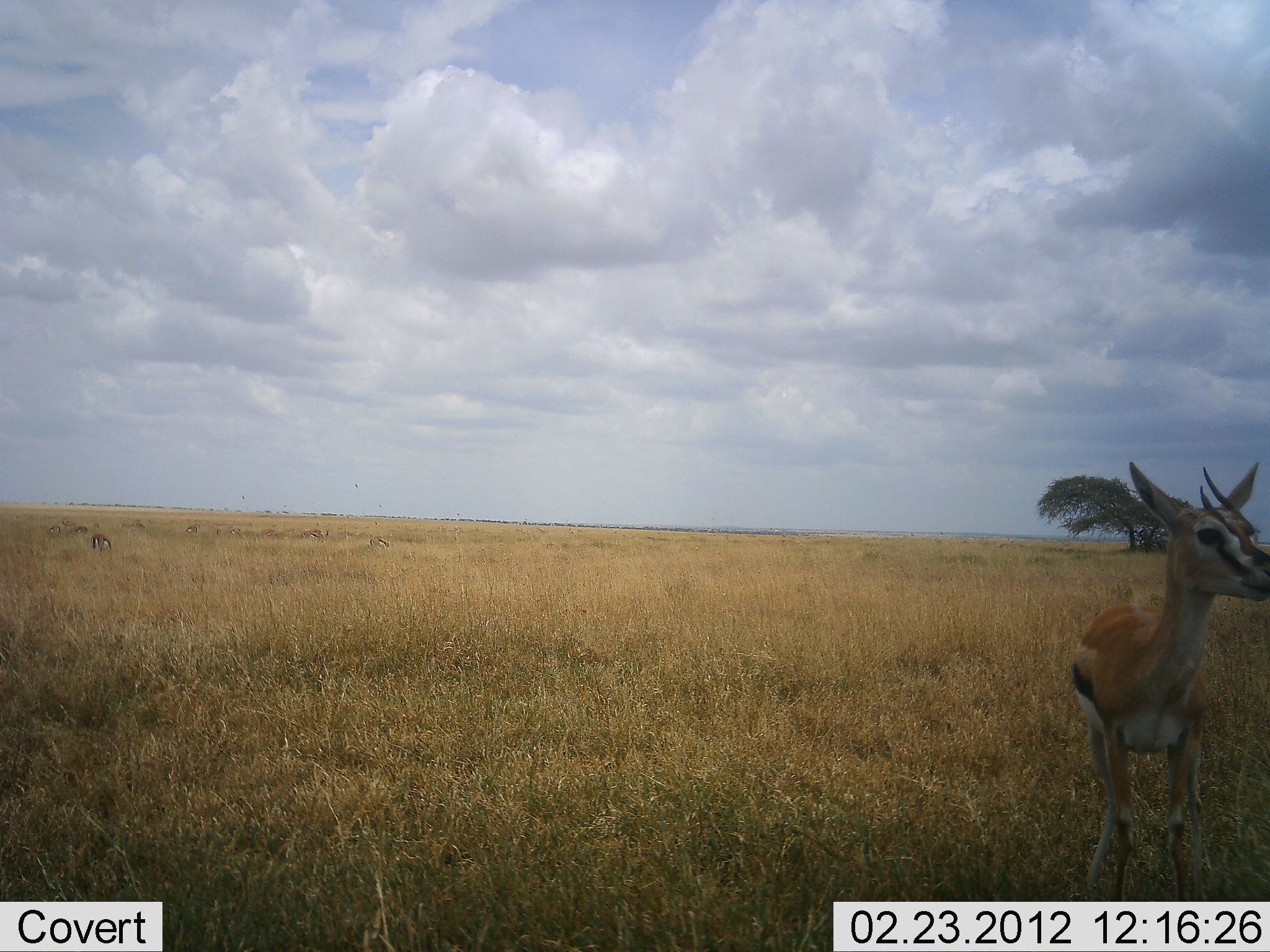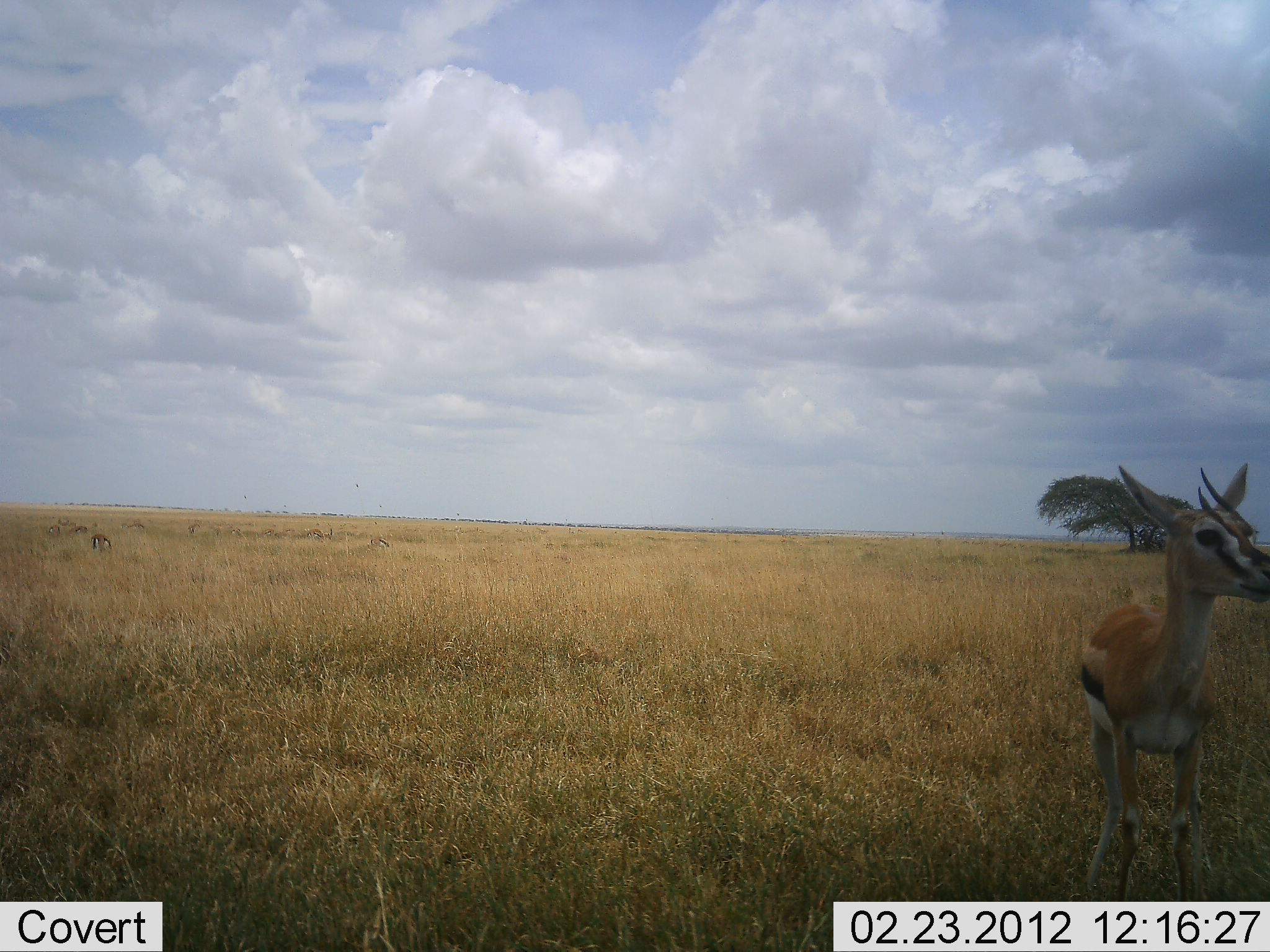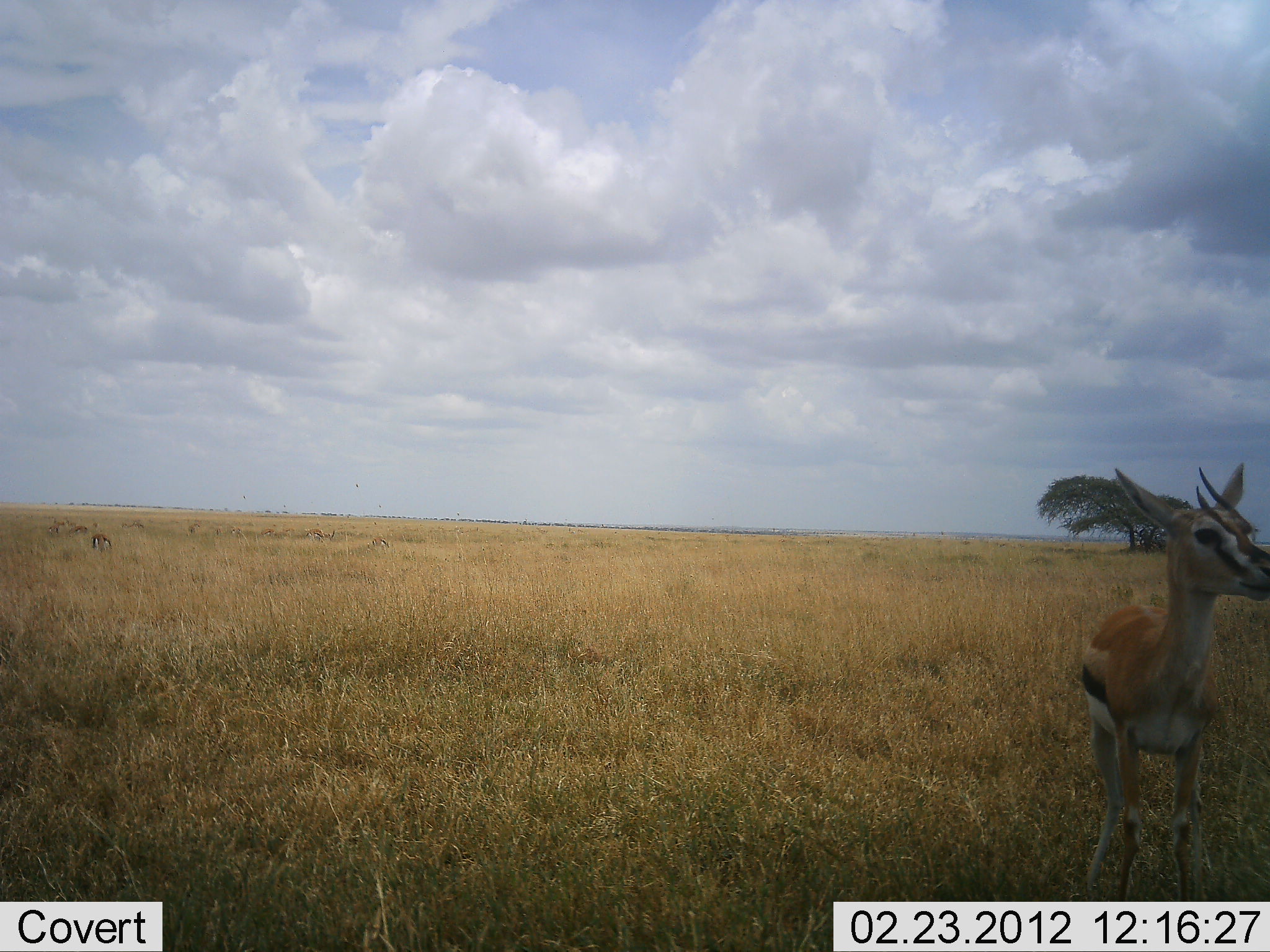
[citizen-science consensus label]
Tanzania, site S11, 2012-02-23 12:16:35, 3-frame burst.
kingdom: Animalia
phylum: Chordata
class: Mammalia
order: Artiodactyla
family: Bovidae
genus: Eudorcas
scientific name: Eudorcas thomsonii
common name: thomson's gazelle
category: gazellethomsons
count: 2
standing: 86%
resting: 0%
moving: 0%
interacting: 0%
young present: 7%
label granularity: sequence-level